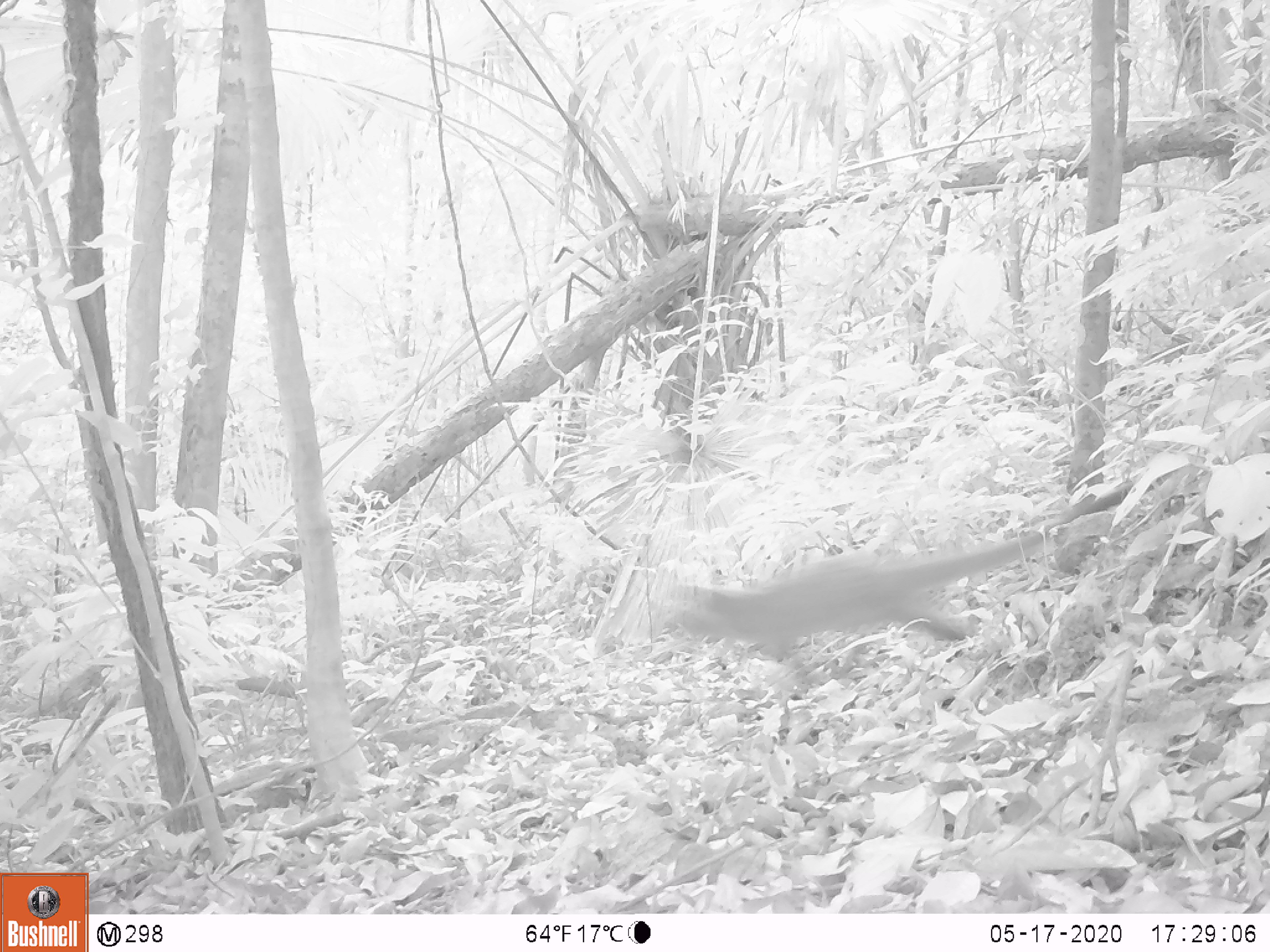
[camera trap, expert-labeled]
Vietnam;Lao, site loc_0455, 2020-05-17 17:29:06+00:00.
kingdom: Animalia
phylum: Chordata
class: Mammalia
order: Carnivora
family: Viverridae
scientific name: Paradoxurinae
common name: palm civet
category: unidentified palm civet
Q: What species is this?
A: Unidentified palm civet (palm civet) (Paradoxurinae).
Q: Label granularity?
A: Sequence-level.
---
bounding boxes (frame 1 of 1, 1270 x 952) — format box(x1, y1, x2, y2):
unidentified palm civet: box(643, 479, 1133, 696)